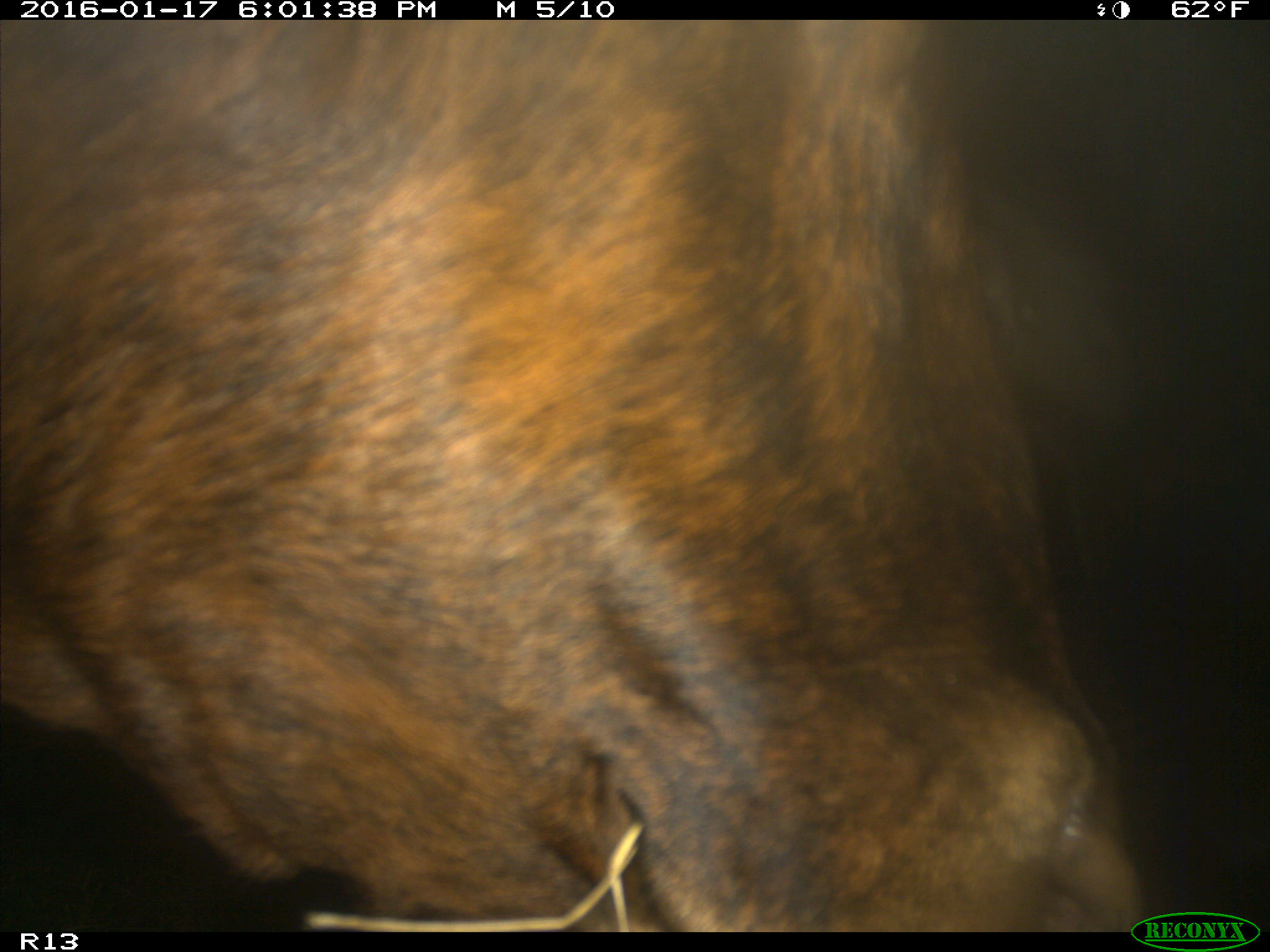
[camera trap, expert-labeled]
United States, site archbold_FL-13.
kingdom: Animalia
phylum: Chordata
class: Mammalia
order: Artiodactyla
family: Bovidae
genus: Bos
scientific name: Bos taurus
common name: domestic cow